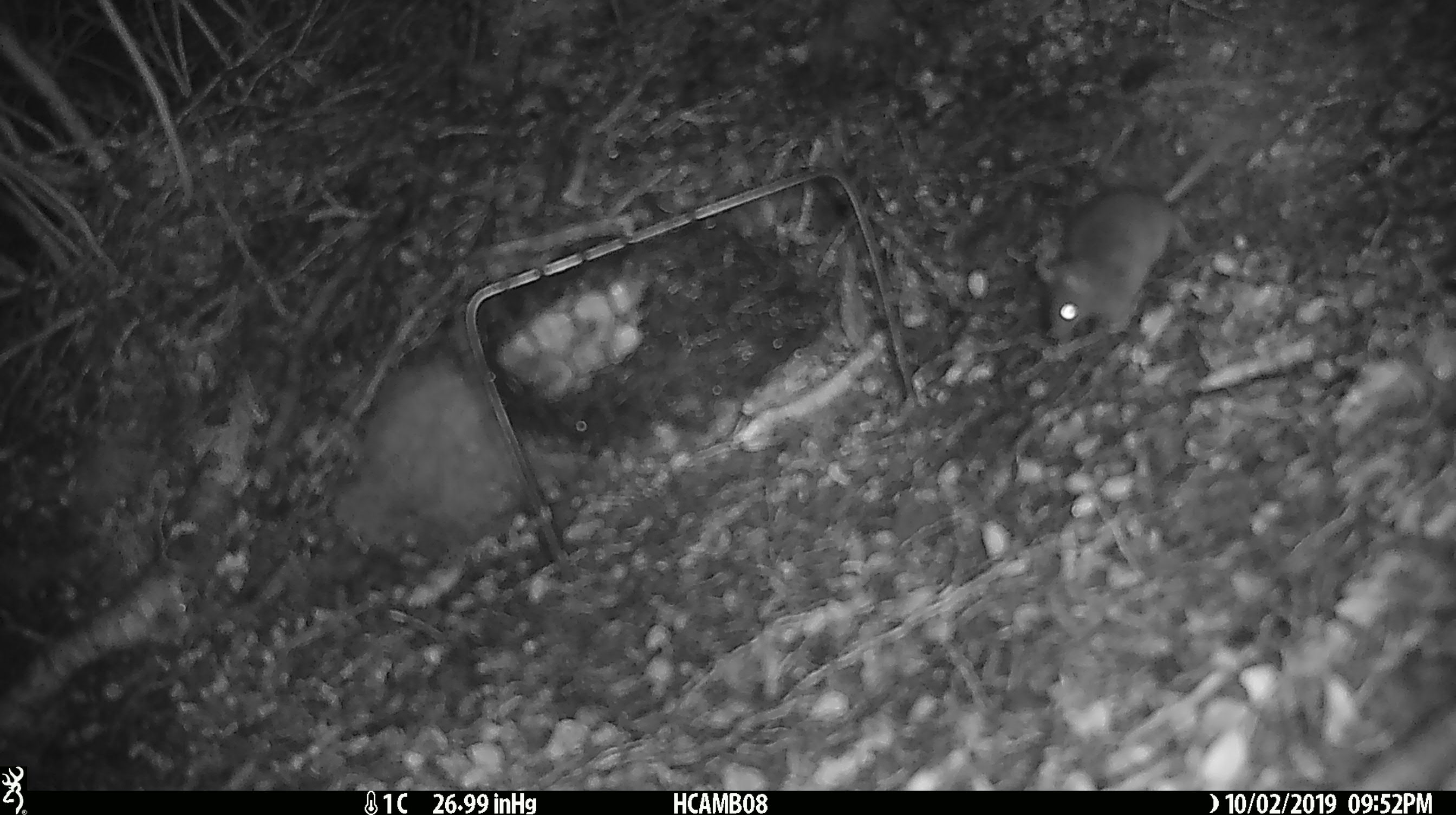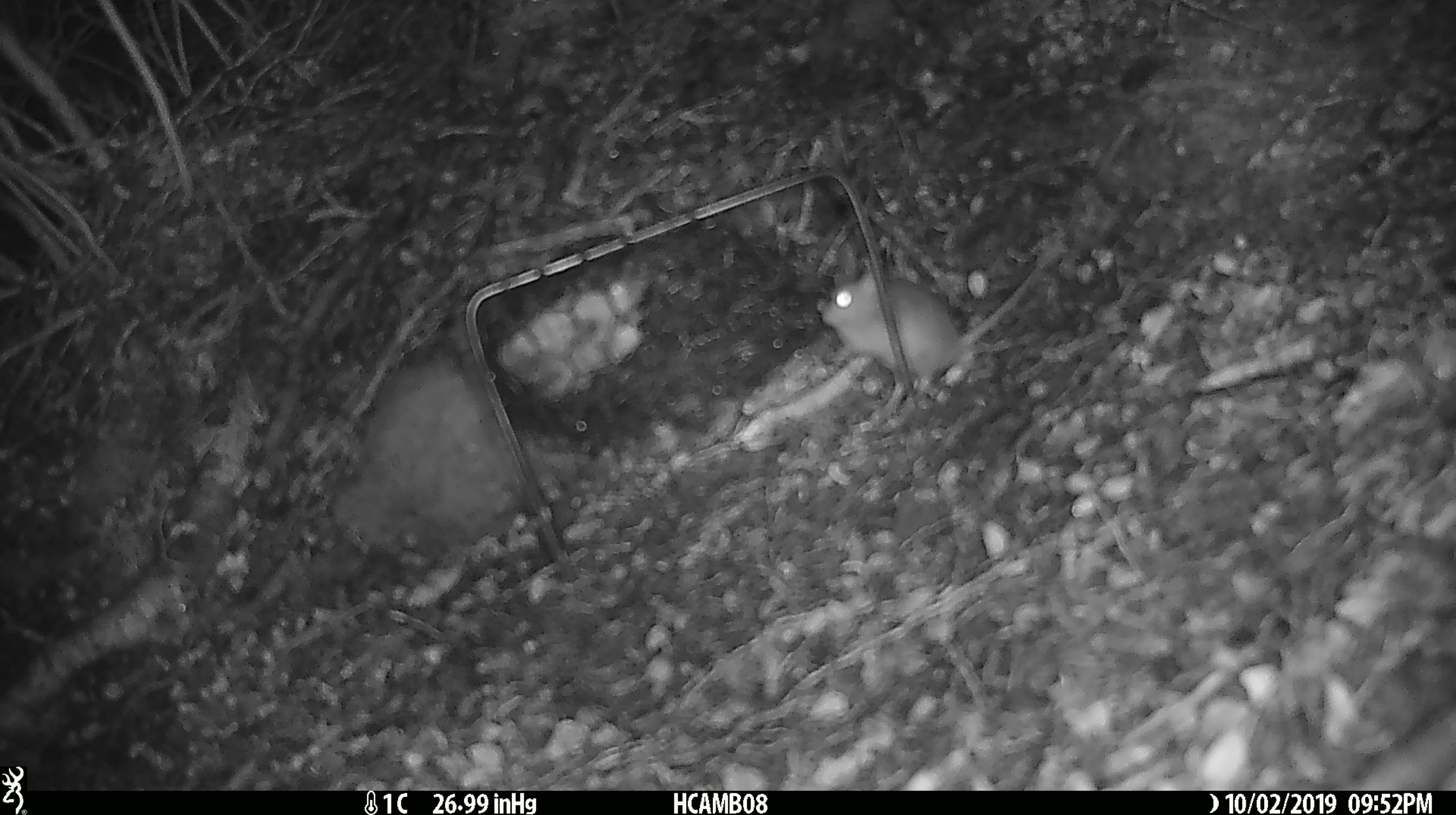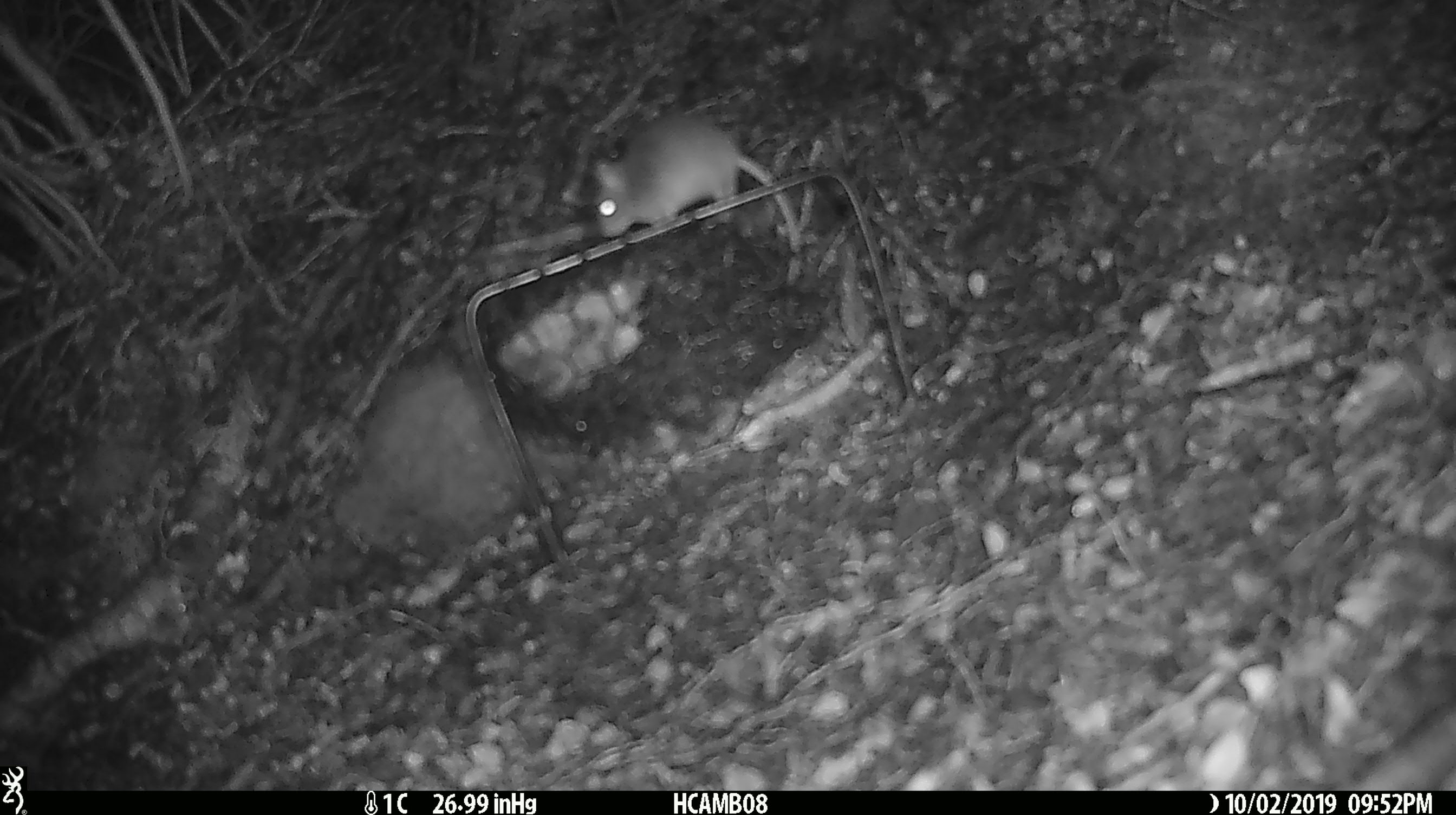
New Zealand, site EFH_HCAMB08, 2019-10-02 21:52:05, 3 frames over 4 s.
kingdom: Animalia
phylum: Chordata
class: Mammalia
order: Rodentia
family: Muridae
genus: Mus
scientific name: Mus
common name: mouse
Mouse (Mus).